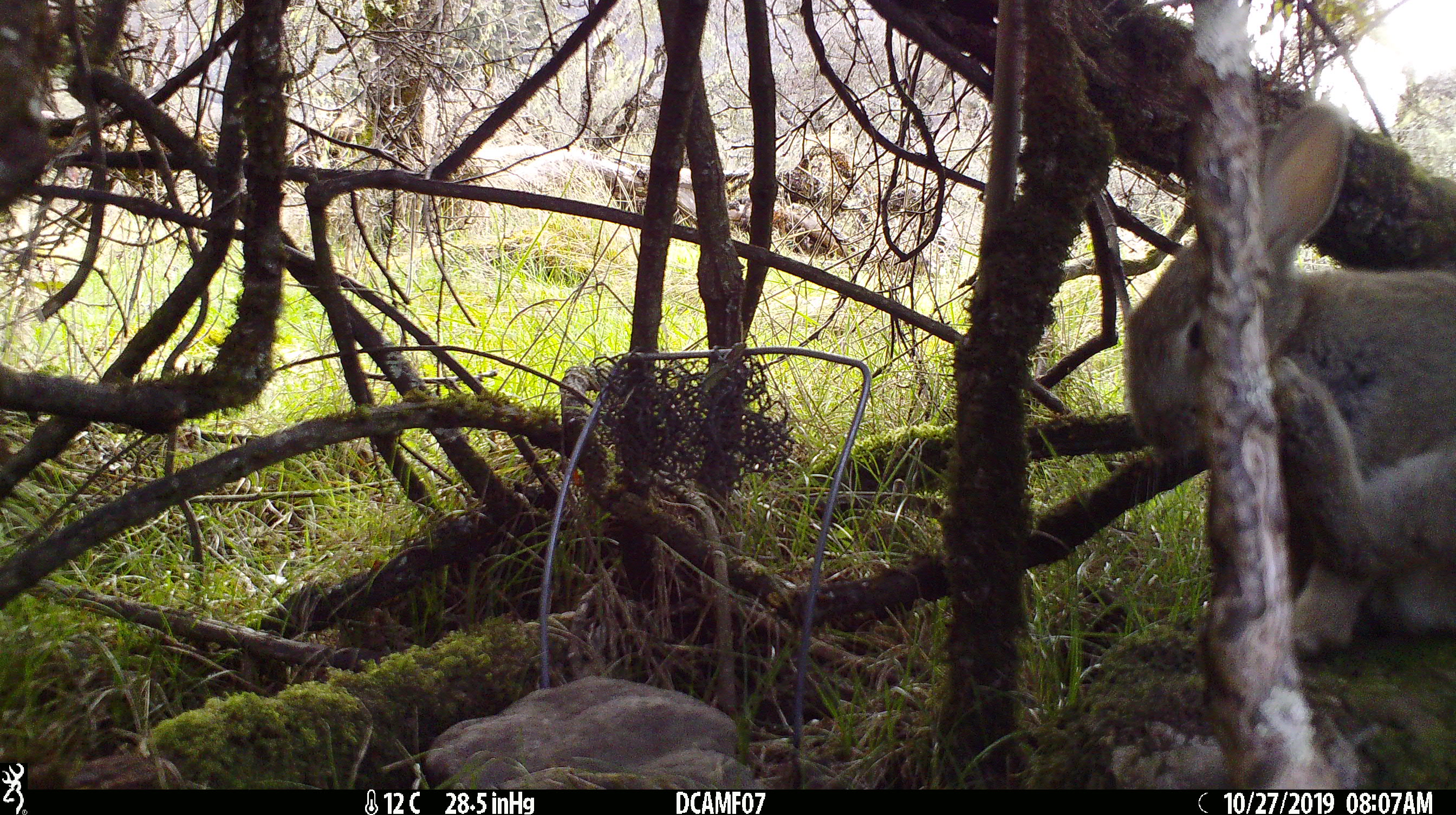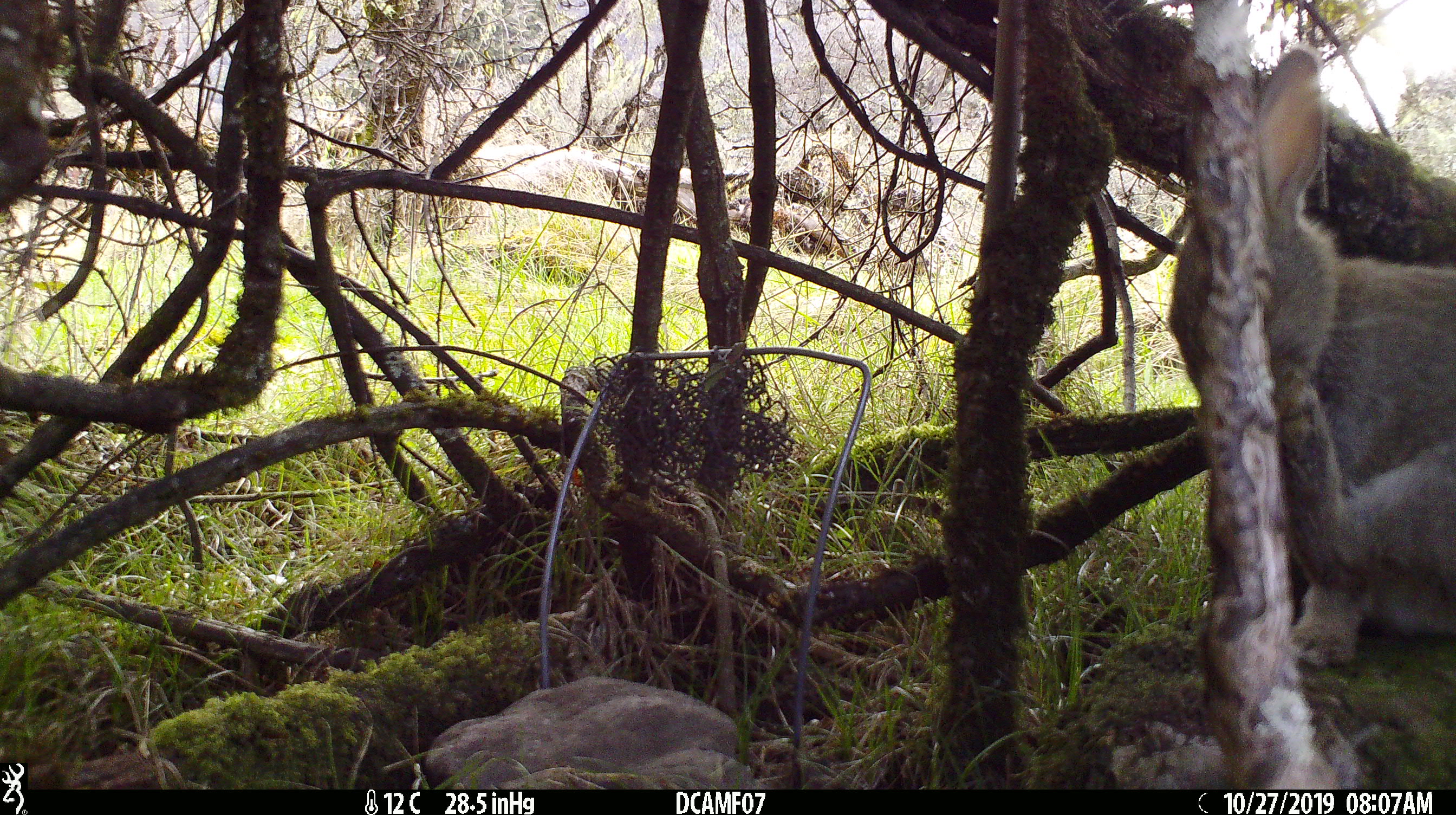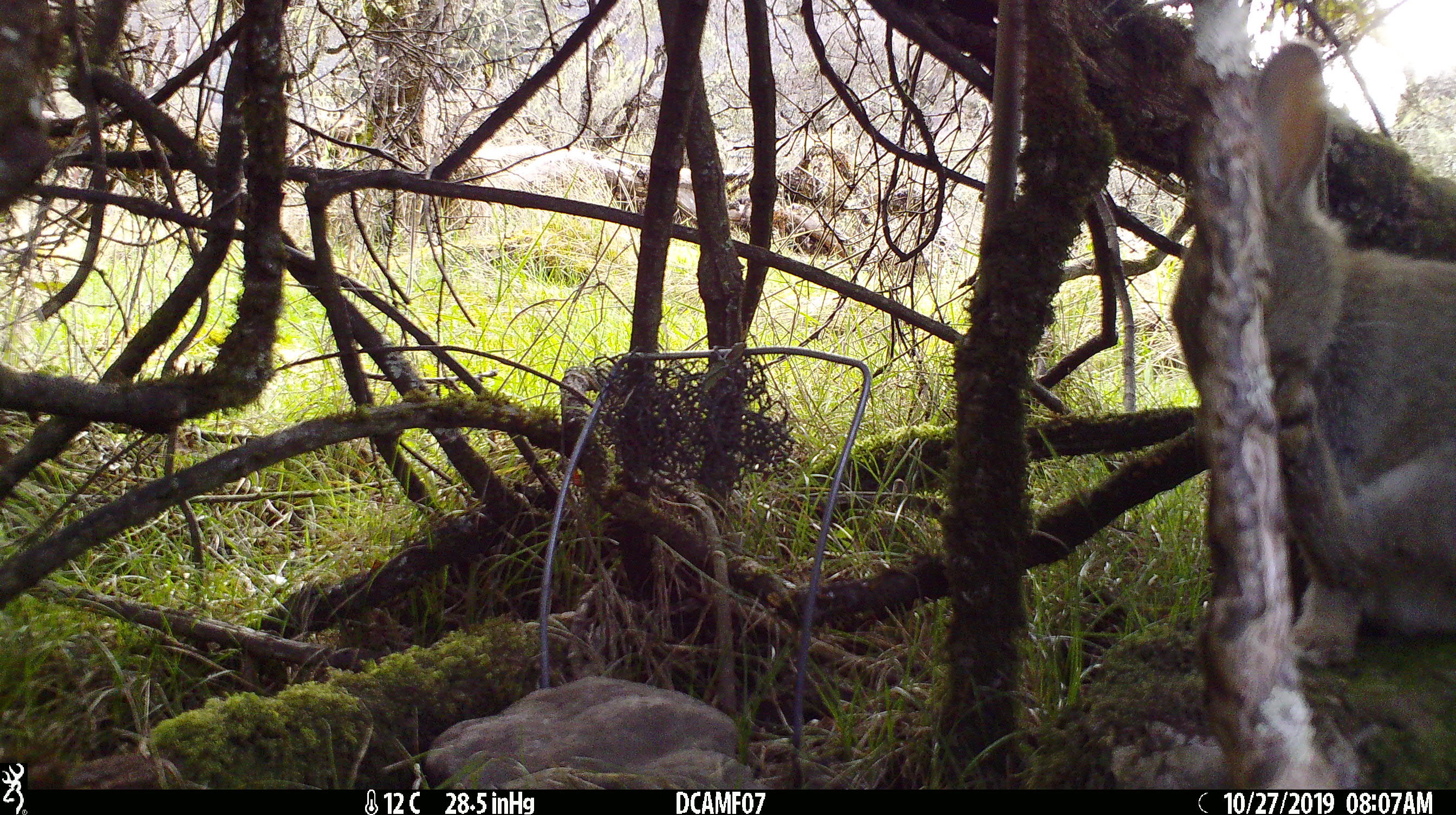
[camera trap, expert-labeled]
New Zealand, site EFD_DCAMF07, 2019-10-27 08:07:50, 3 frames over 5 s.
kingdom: Animalia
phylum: Chordata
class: Mammalia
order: Lagomorpha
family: Leporidae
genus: Oryctolagus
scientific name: Oryctolagus cuniculus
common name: european rabbit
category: rabbit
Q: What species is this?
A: Rabbit (european rabbit) (Oryctolagus cuniculus).